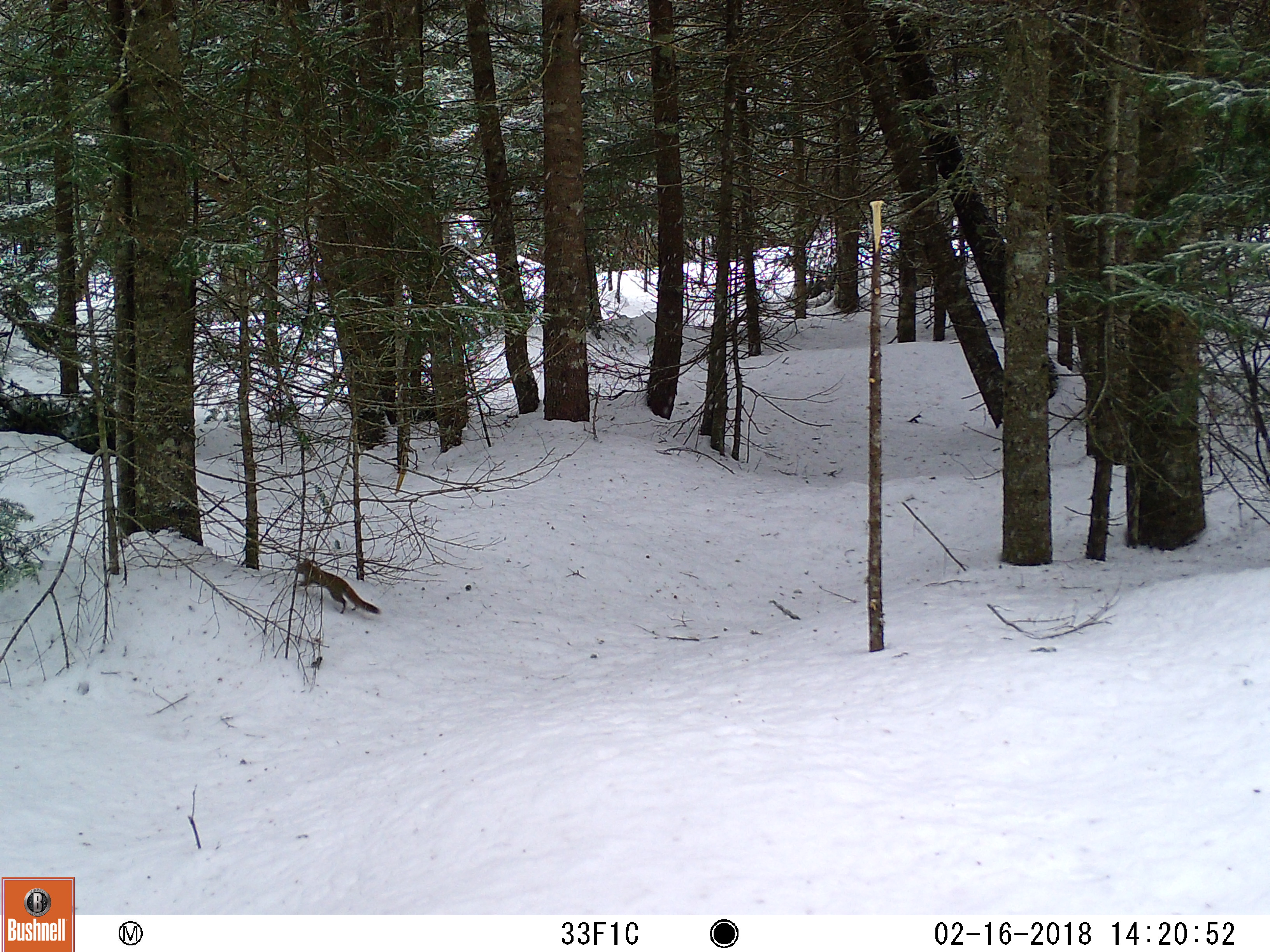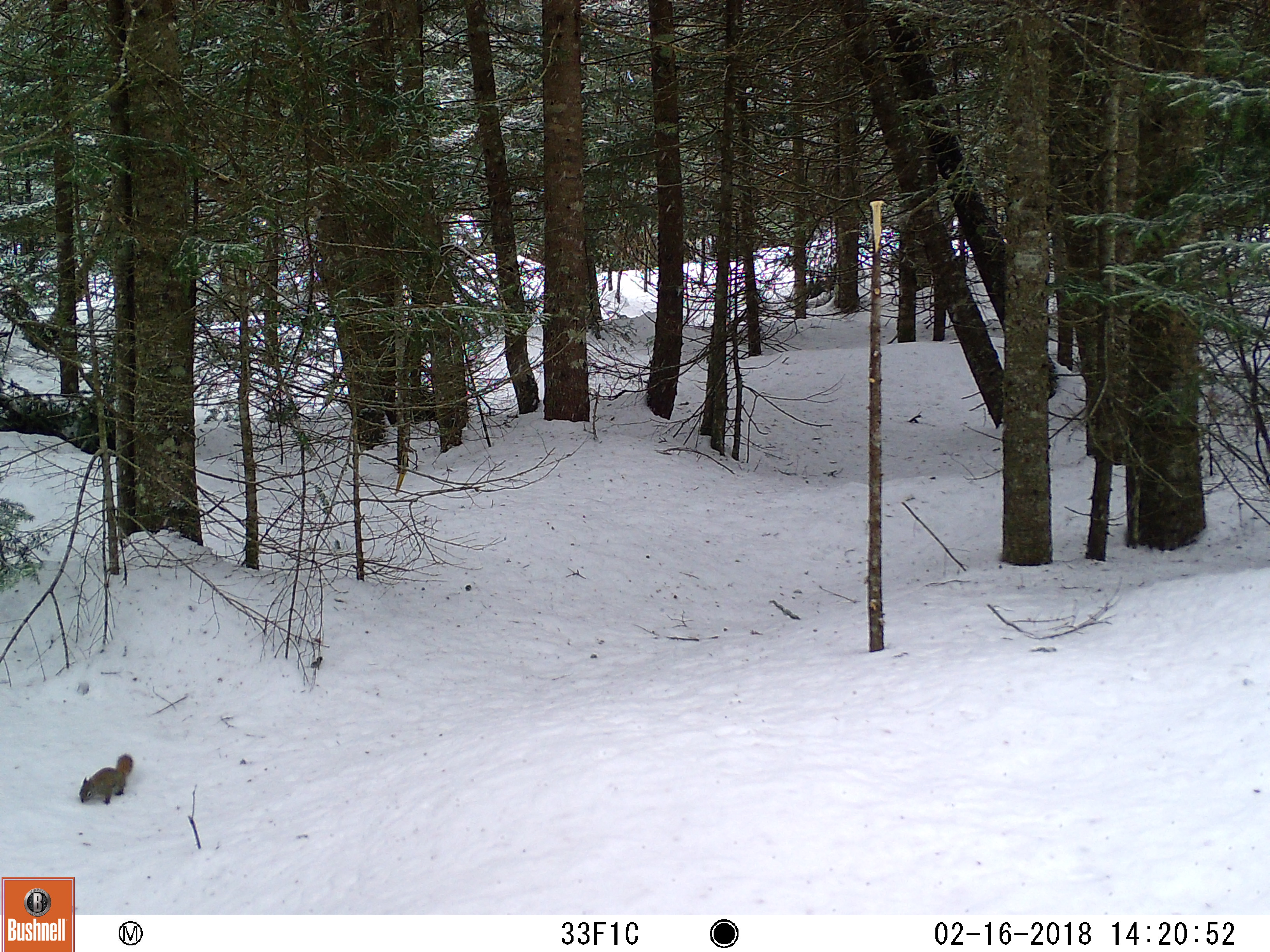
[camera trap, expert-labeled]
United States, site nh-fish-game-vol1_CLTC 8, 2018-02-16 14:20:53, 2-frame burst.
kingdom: Animalia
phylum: Chordata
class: Mammalia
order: Rodentia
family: Sciuridae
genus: Tamiasciurus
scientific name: Tamiasciurus hudsonicus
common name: red squirrel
Red squirrel (Tamiasciurus hudsonicus).